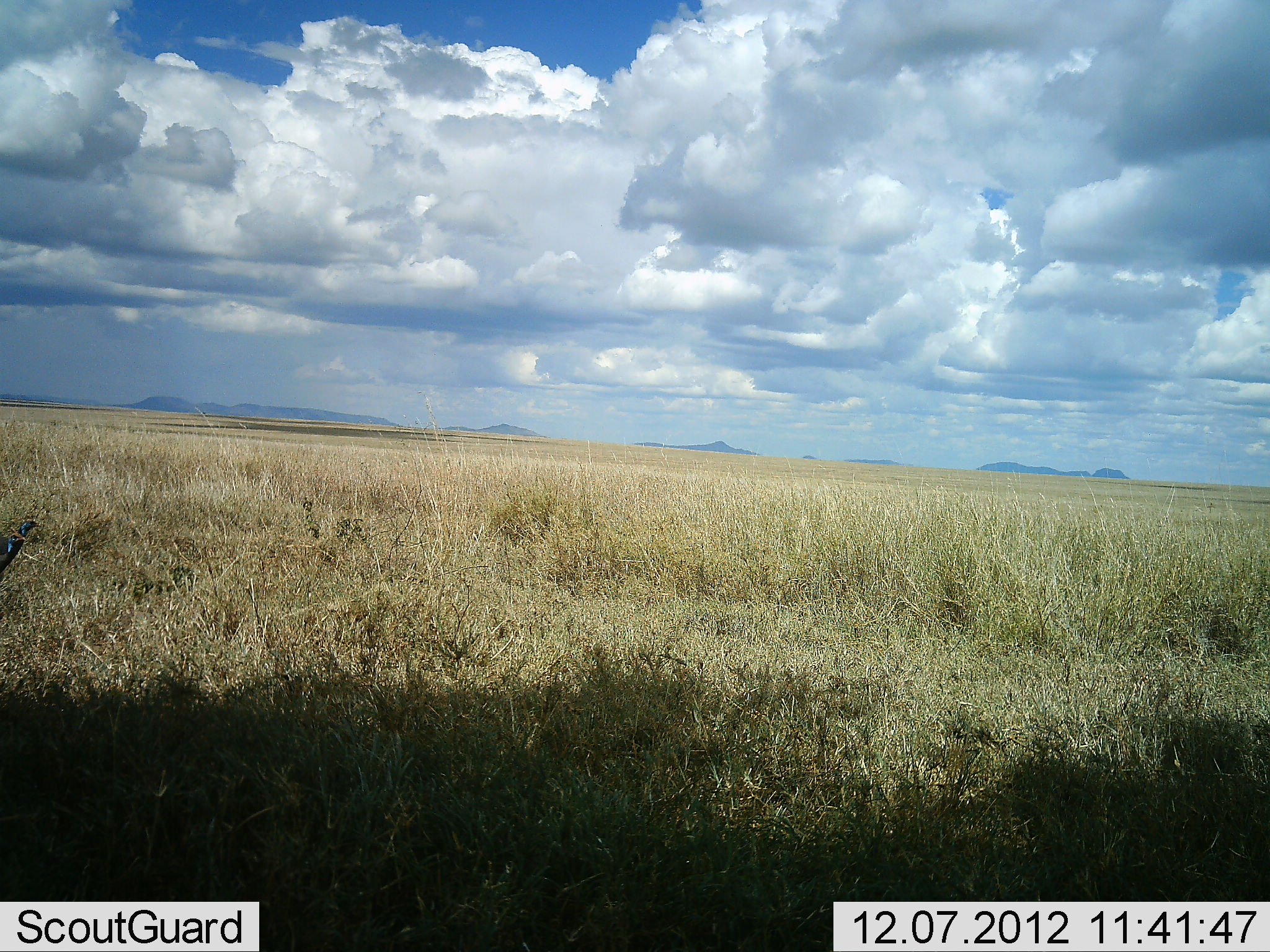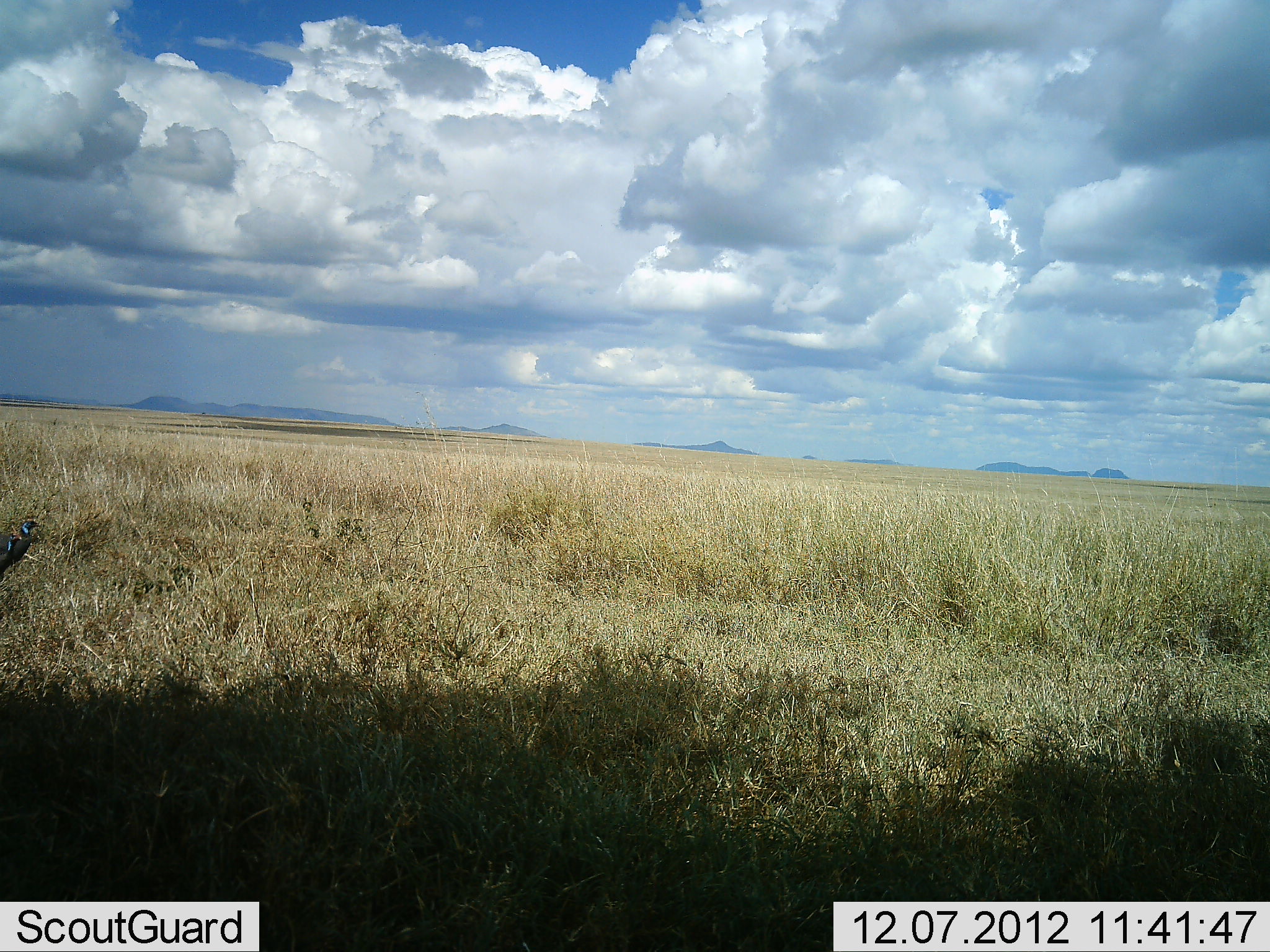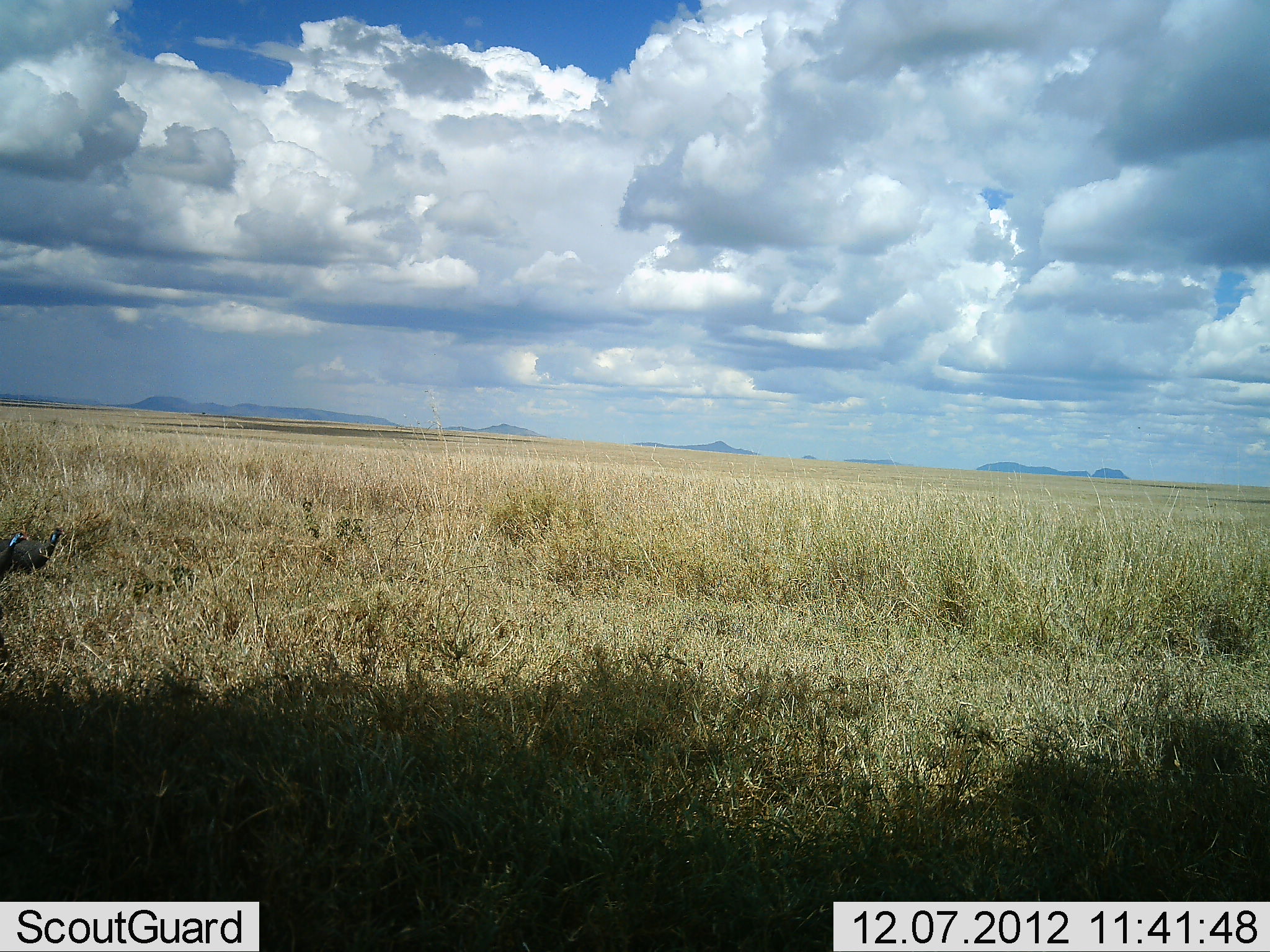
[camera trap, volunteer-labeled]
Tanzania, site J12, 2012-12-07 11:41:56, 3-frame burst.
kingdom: Animalia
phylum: Chordata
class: Aves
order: Galliformes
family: Numididae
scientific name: Numididae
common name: guinea fowl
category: guineafowl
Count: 1.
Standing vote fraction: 10%.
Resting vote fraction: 0%.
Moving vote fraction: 100%.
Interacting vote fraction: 0%.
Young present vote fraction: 0%.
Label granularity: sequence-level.